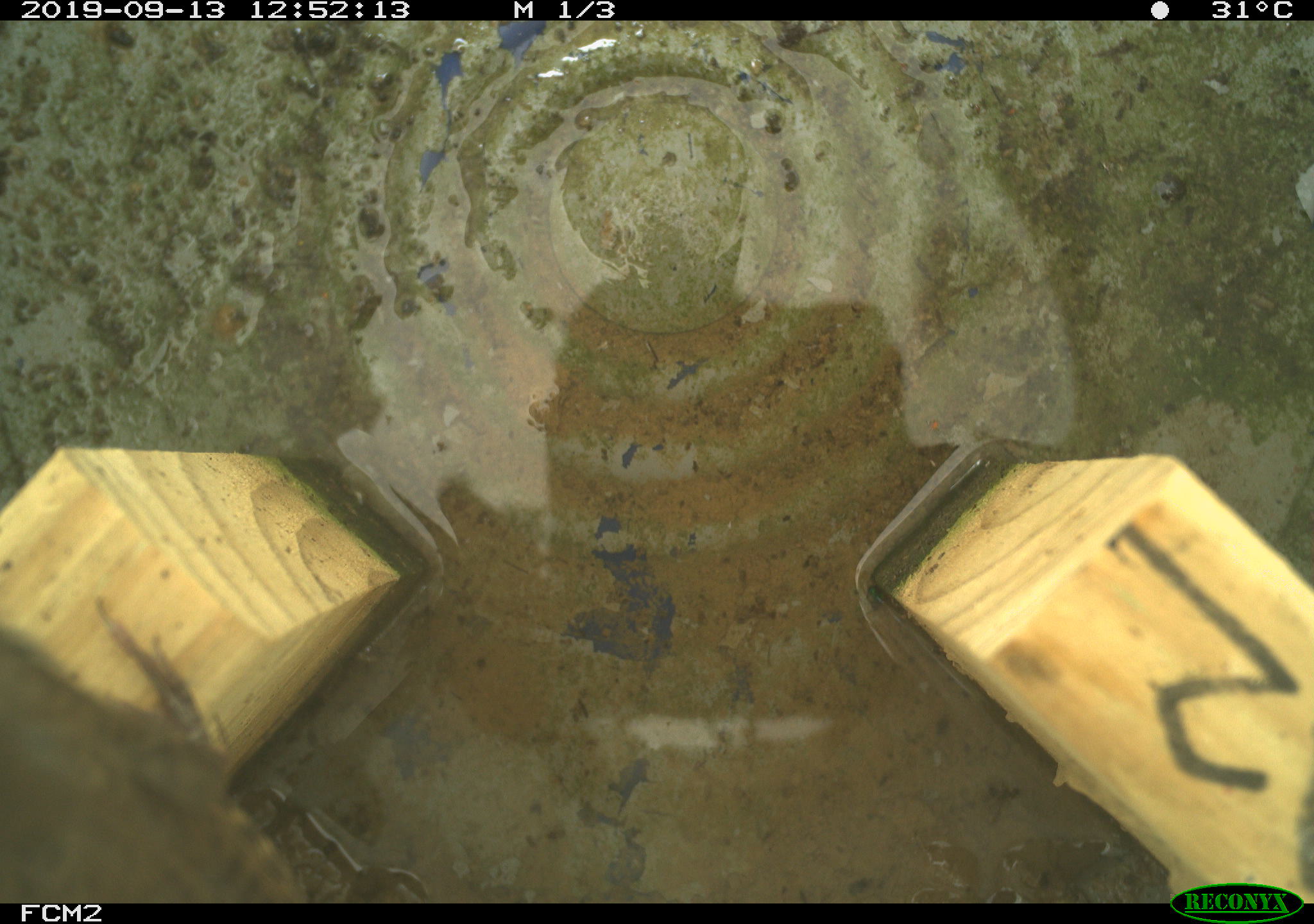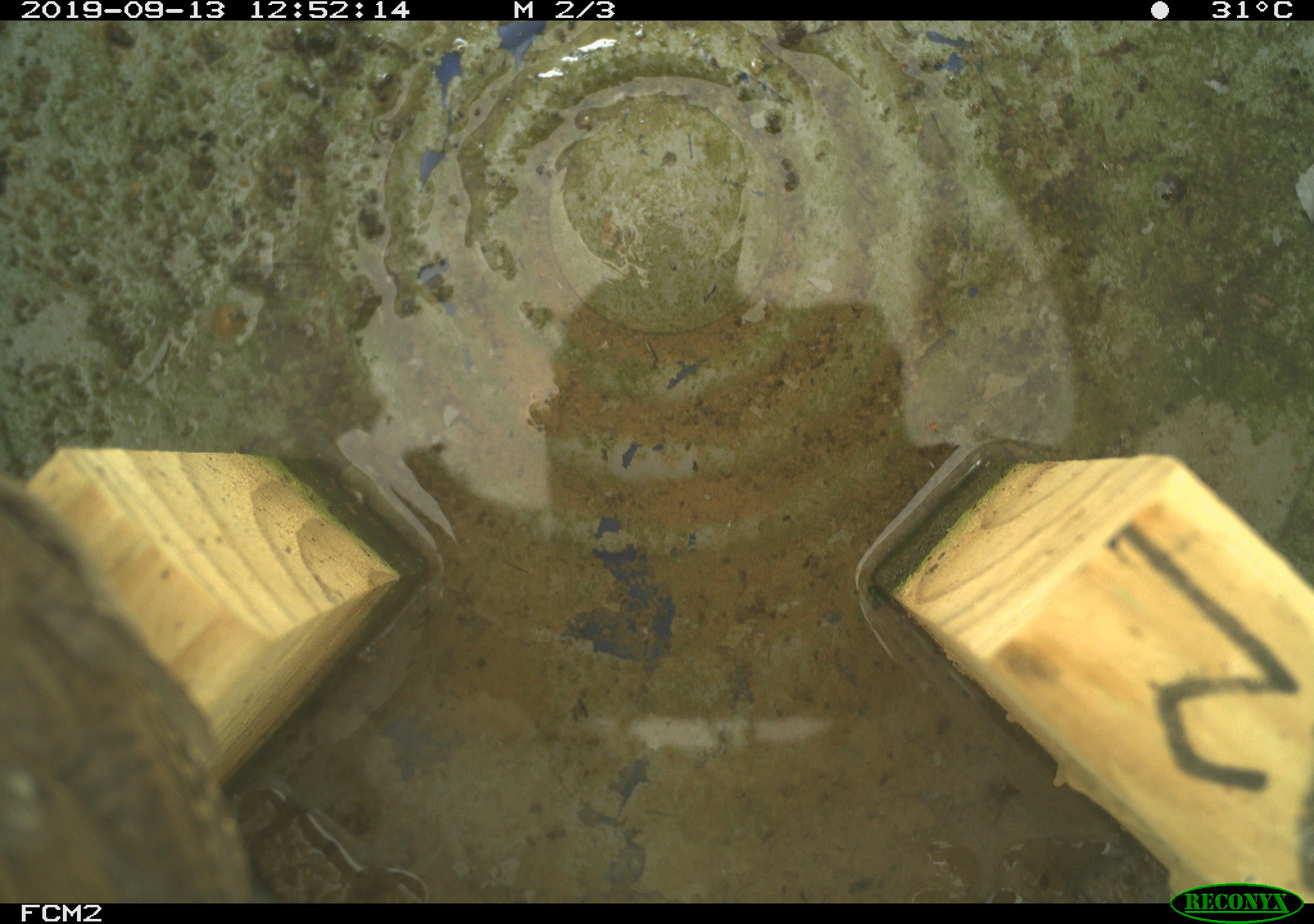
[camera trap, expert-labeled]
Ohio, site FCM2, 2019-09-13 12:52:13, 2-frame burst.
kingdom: Animalia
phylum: Chordata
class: Aves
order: Passeriformes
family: Troglodytidae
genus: Troglodytes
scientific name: Troglodytes aedon aedon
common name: northern house wren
Northern house wren (Troglodytes aedon aedon).